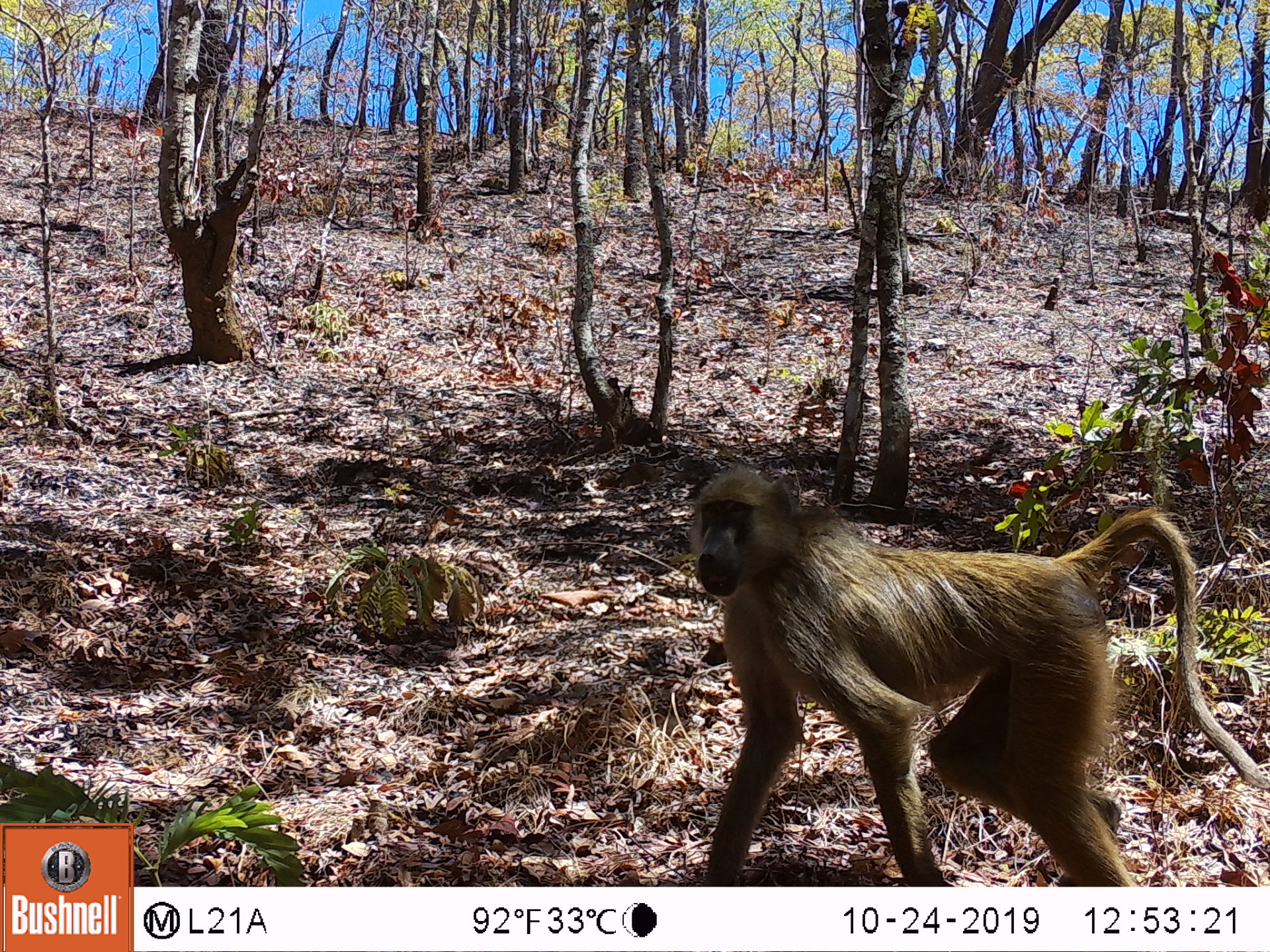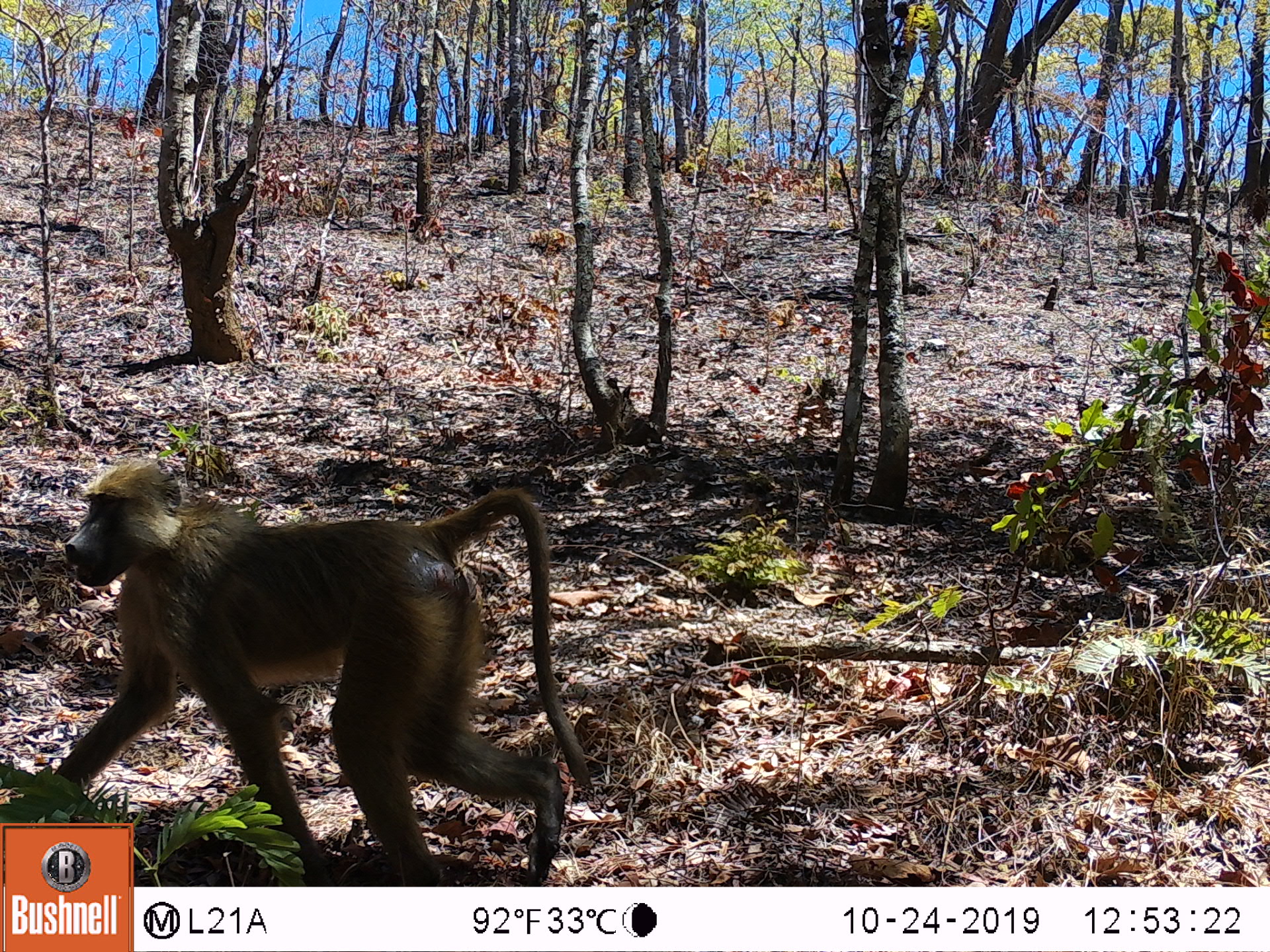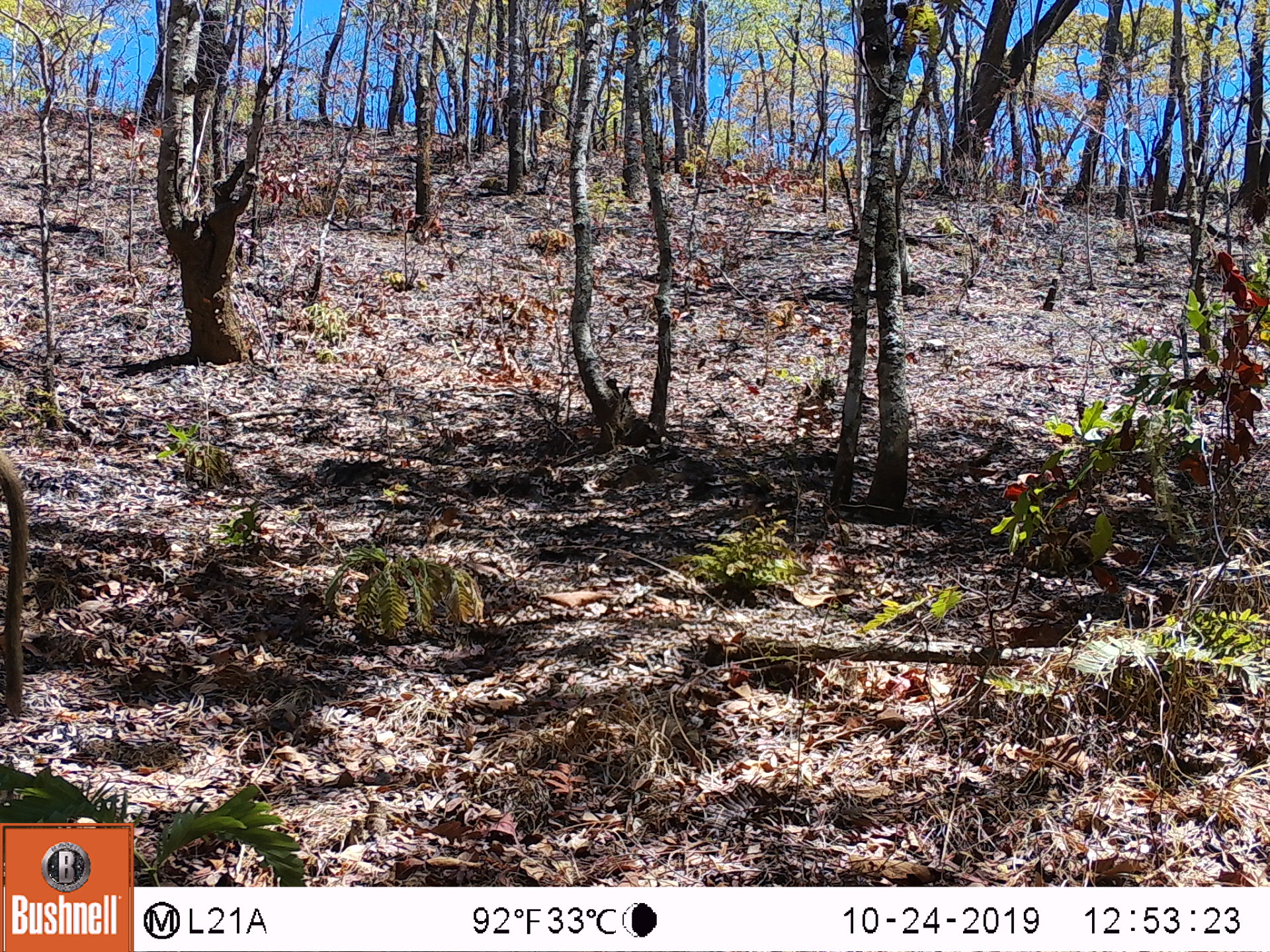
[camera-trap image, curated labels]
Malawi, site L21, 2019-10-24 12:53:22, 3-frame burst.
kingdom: Animalia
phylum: Chordata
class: Mammalia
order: Primates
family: Cercopithecidae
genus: Papio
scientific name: Papio cynocephalus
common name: yellow baboon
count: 1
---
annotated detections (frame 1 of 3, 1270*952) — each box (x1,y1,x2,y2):
yellow baboon: (679,466,1268,880)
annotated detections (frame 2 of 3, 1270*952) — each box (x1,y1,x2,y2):
yellow baboon: (40,468,570,819)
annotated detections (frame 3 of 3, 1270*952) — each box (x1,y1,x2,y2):
yellow baboon: (0,448,31,730)